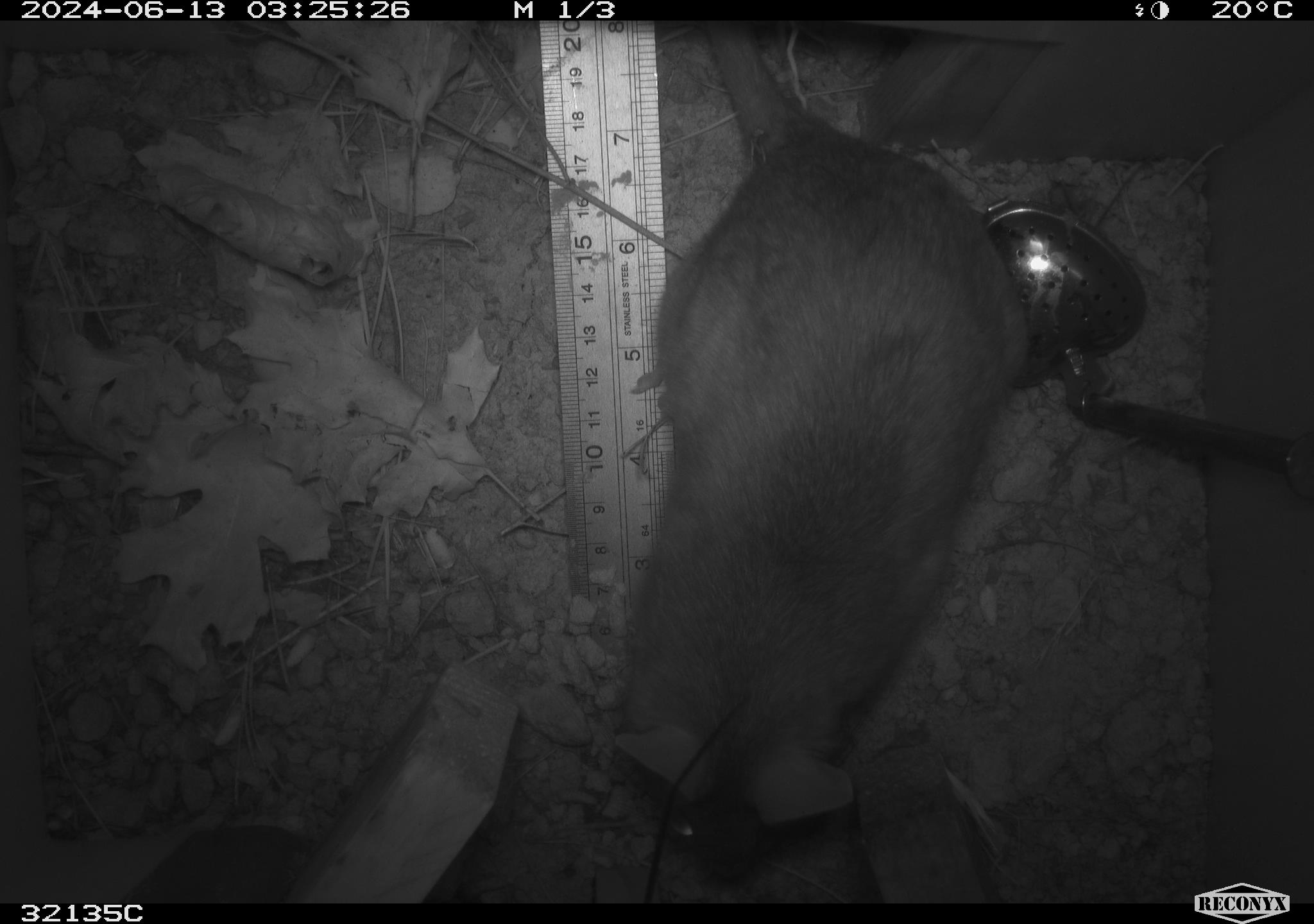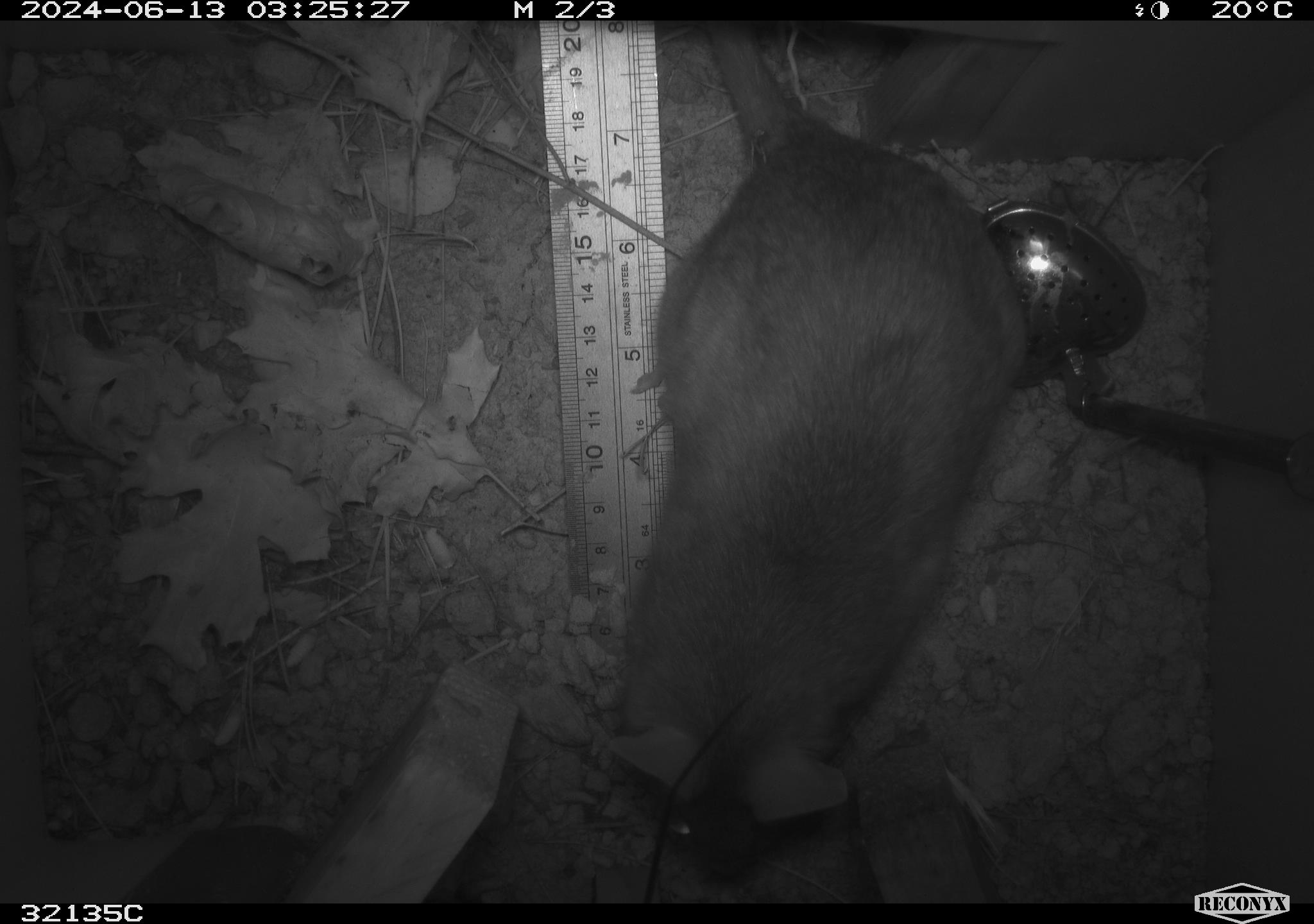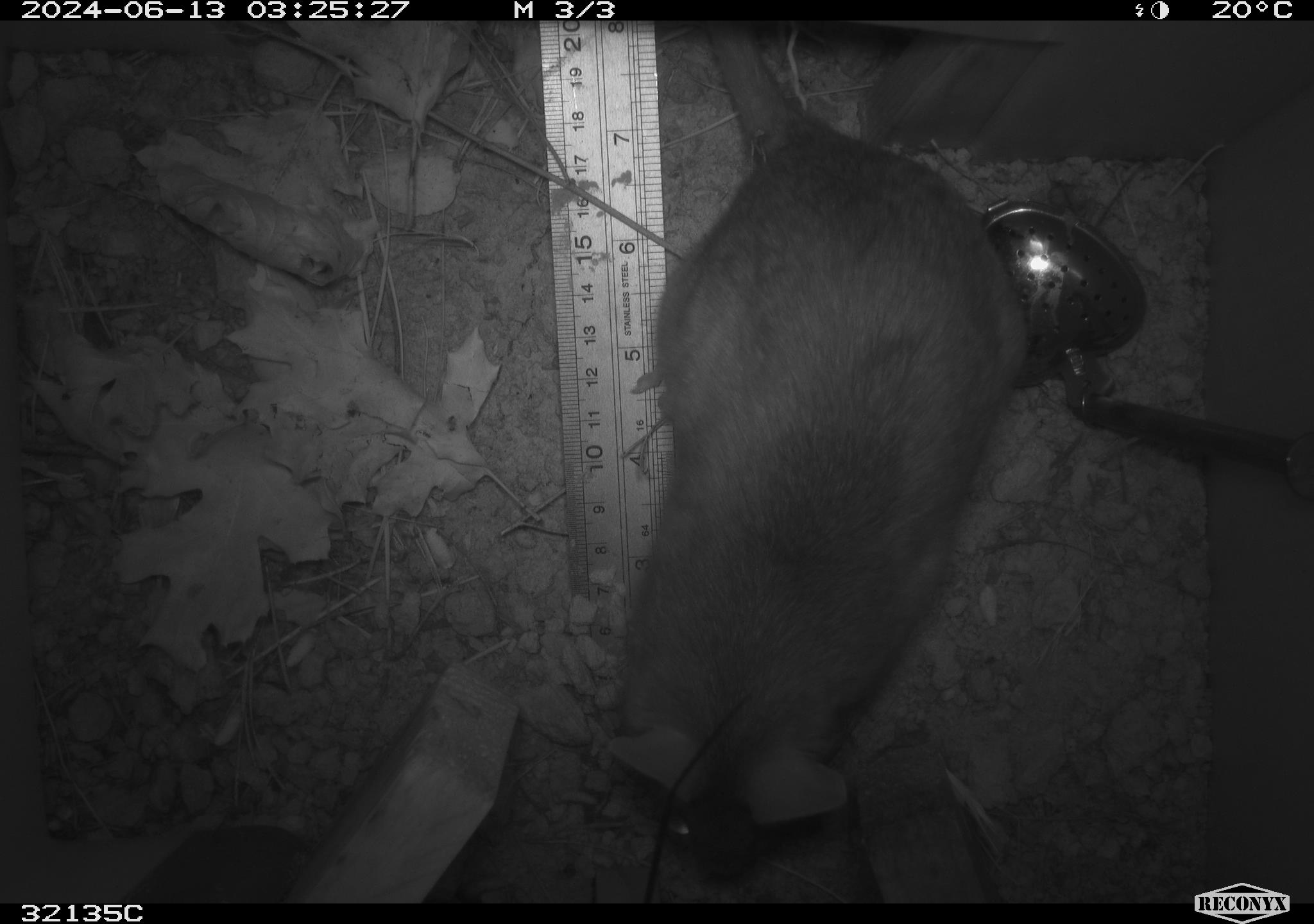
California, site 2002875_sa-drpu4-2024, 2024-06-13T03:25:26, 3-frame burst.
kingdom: Animalia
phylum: Chordata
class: Mammalia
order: Rodentia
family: Cricetidae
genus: Neotoma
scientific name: Neotoma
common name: pack rat or woodrat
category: neotoma species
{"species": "neotoma species (pack rat or woodrat) (Neotoma)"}